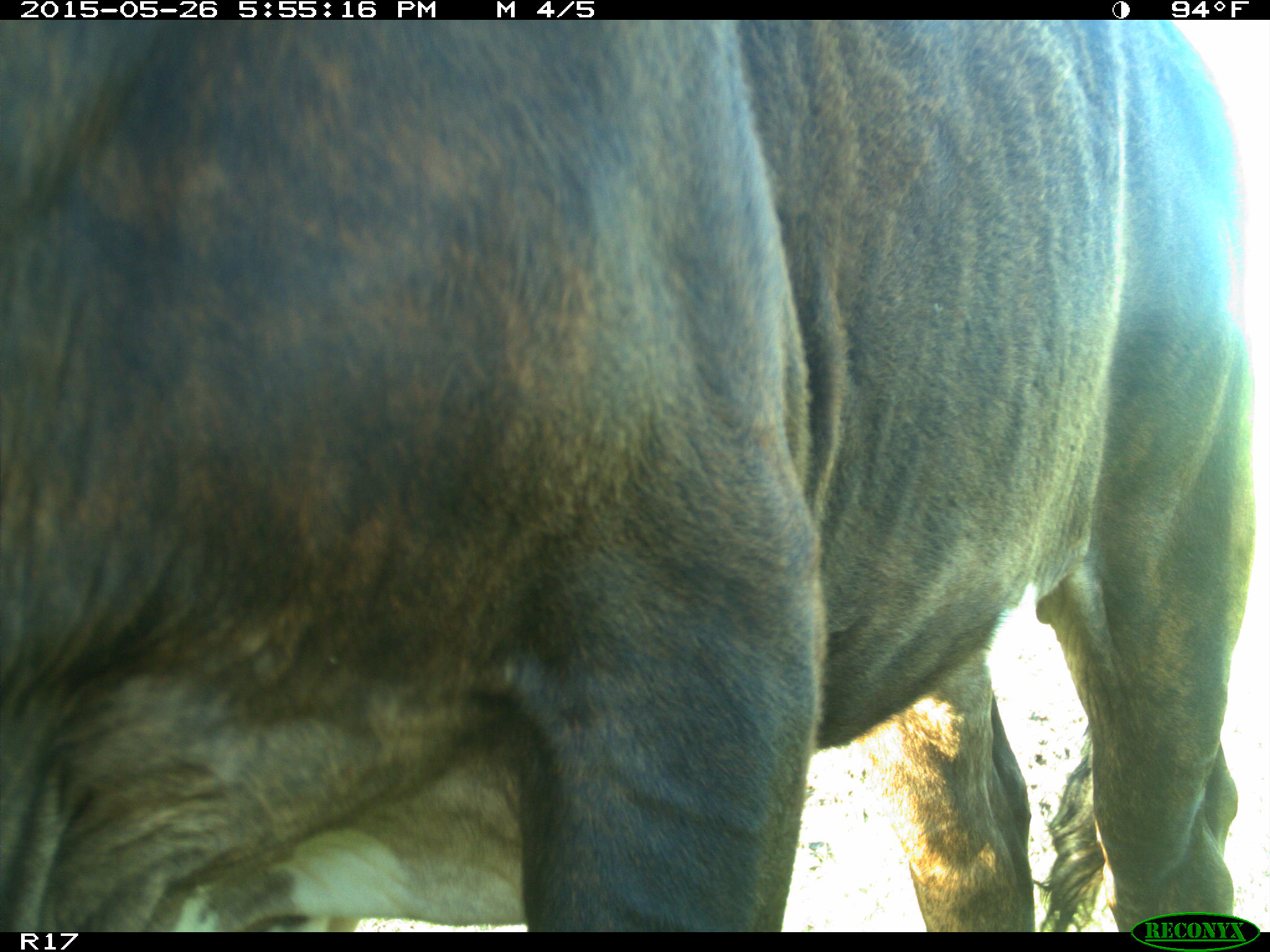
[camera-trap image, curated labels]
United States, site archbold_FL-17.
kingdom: Animalia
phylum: Chordata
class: Mammalia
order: Artiodactyla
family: Bovidae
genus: Bos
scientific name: Bos taurus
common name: domestic cow